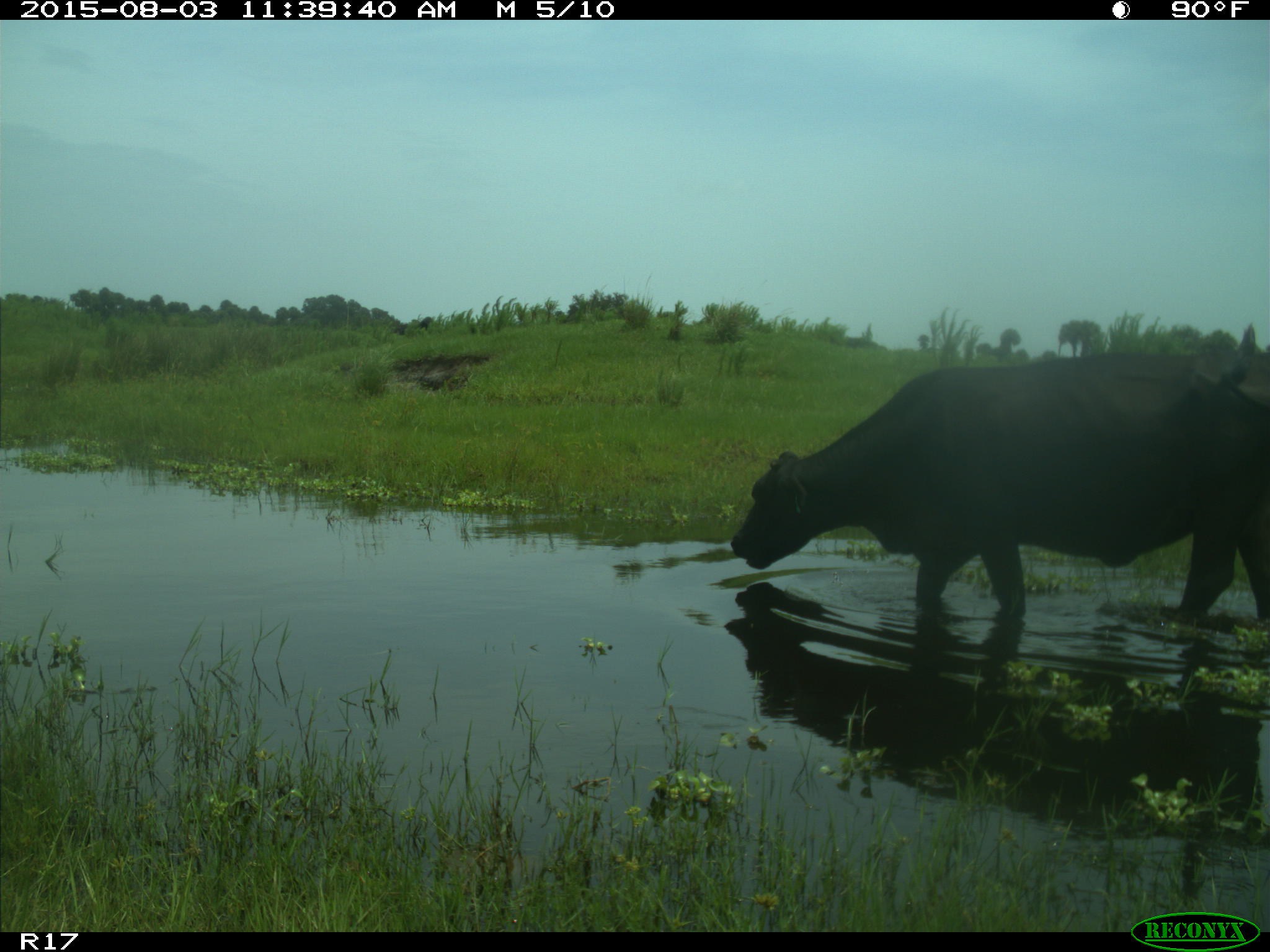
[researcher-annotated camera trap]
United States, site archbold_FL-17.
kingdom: Animalia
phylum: Chordata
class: Mammalia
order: Artiodactyla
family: Bovidae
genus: Bos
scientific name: Bos taurus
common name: domestic cow